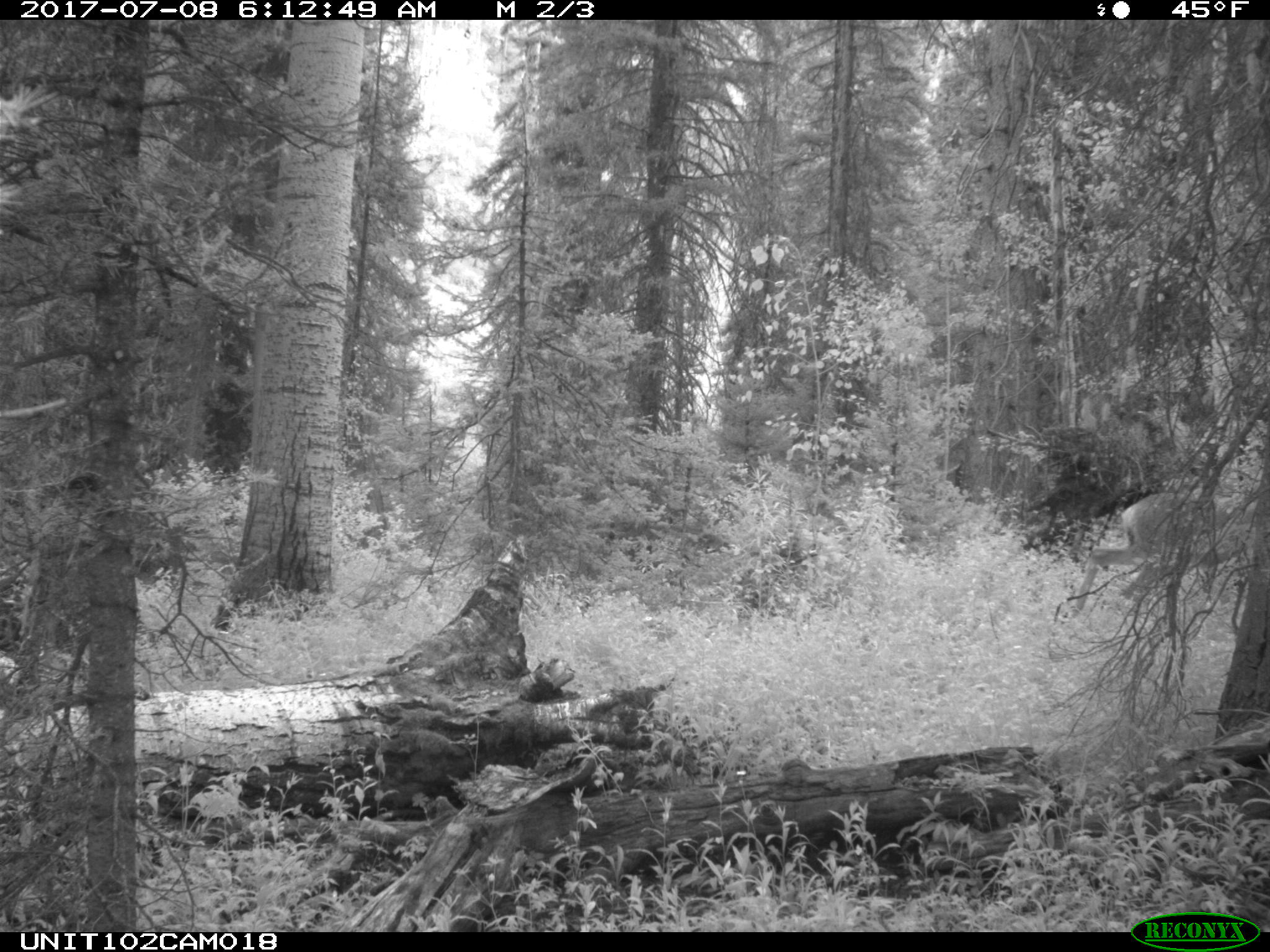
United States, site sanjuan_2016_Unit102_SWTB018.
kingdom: Animalia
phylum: Chordata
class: Mammalia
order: Artiodactyla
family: Cervidae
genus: Odocoileus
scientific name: Odocoileus hemionus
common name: mule deer